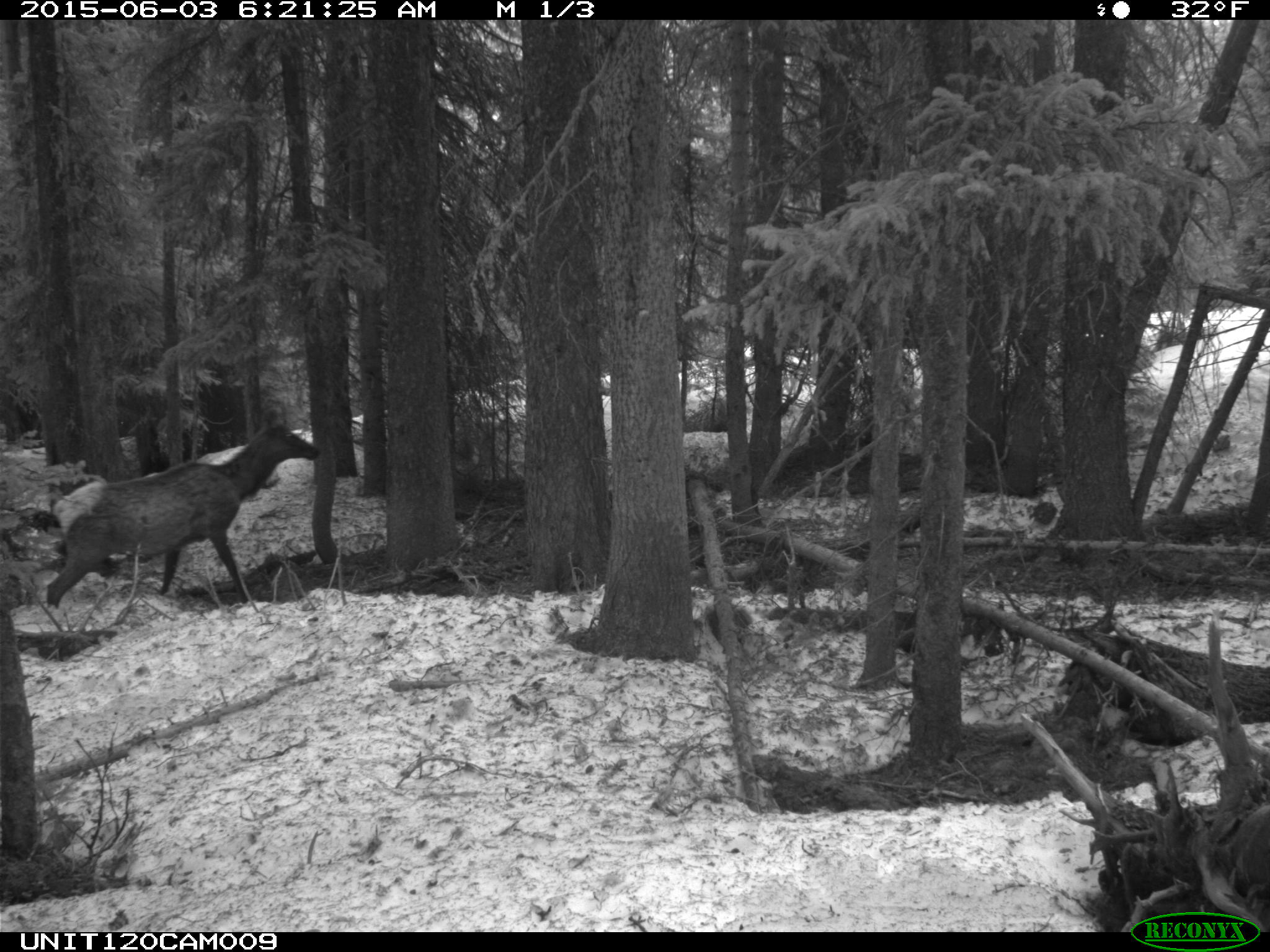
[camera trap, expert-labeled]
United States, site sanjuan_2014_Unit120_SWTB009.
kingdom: Animalia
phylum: Chordata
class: Mammalia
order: Artiodactyla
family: Cervidae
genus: Cervus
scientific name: Cervus elaphus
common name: red deer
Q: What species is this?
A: Cervus elaphus (red deer).